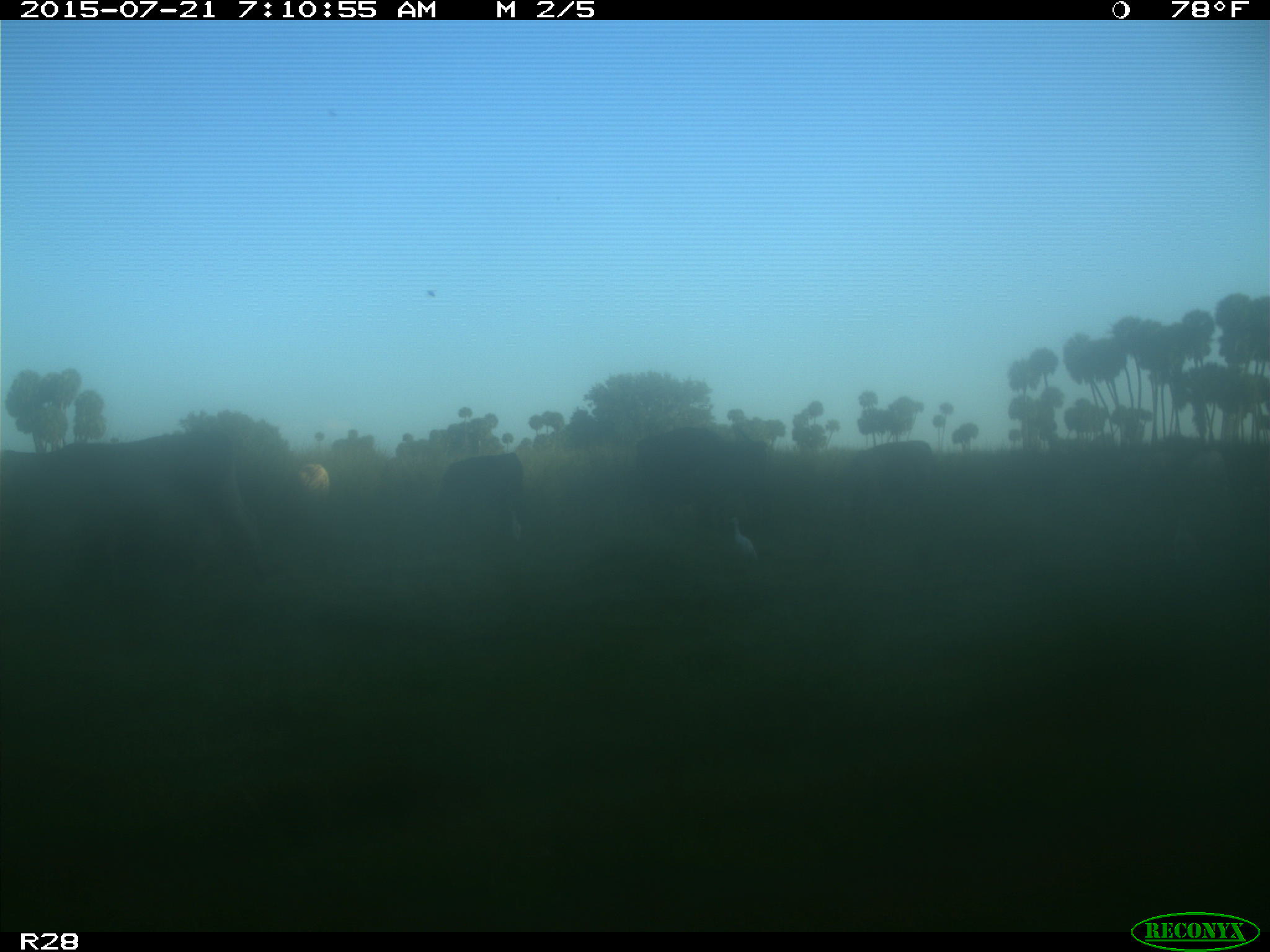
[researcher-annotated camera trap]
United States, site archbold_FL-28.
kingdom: Animalia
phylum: Chordata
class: Mammalia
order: Artiodactyla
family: Bovidae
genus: Bos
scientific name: Bos taurus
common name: domestic cow